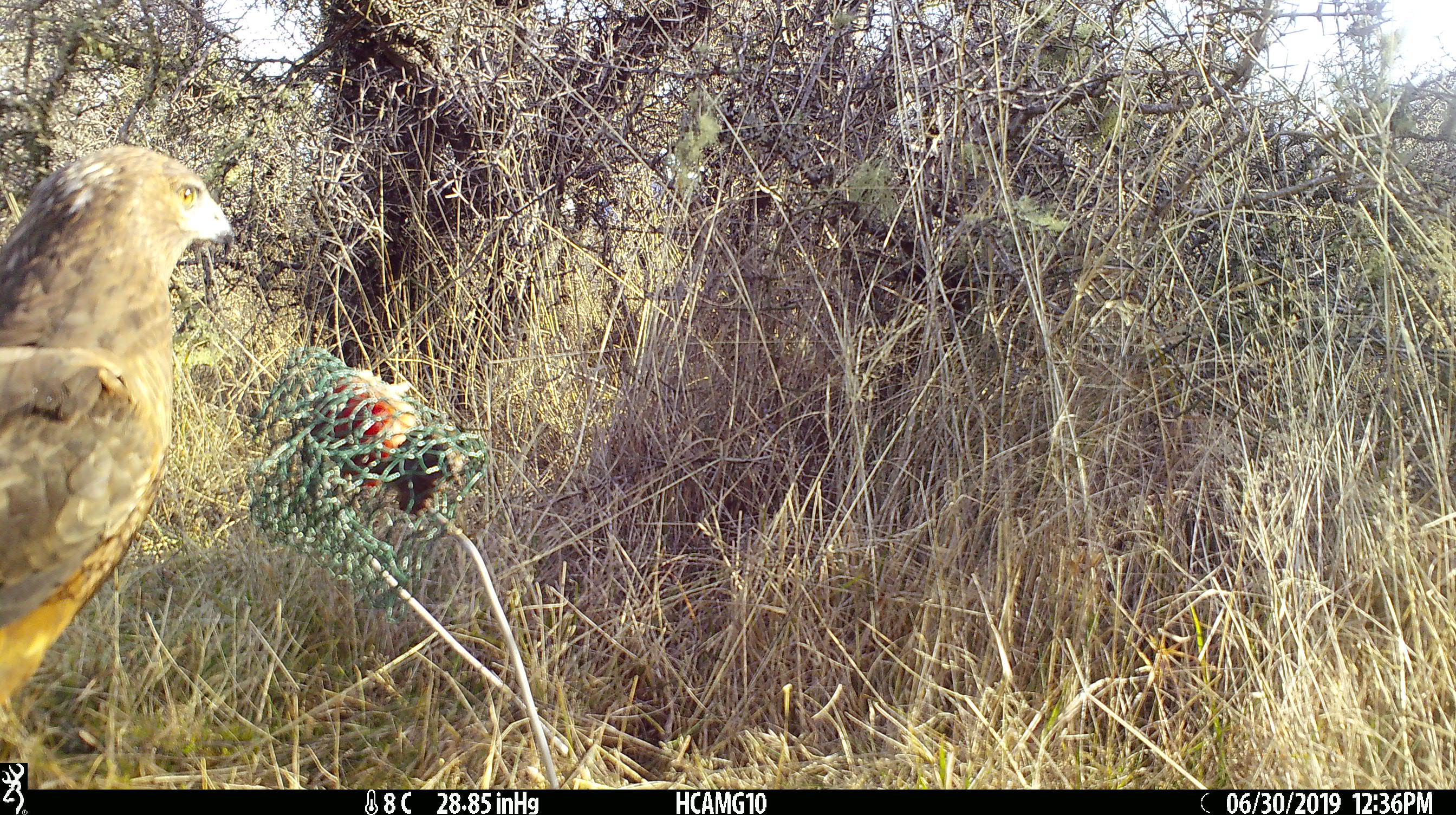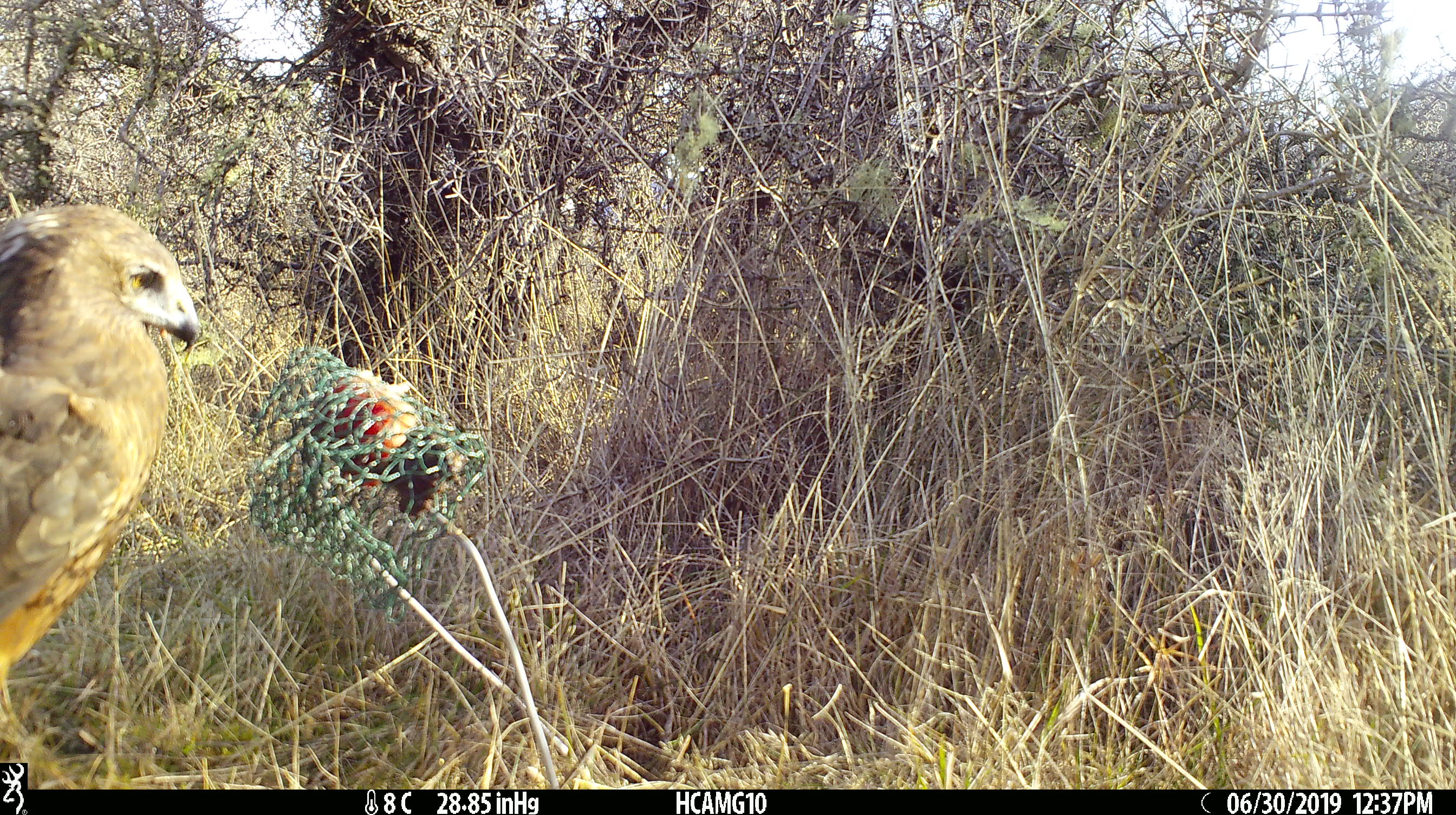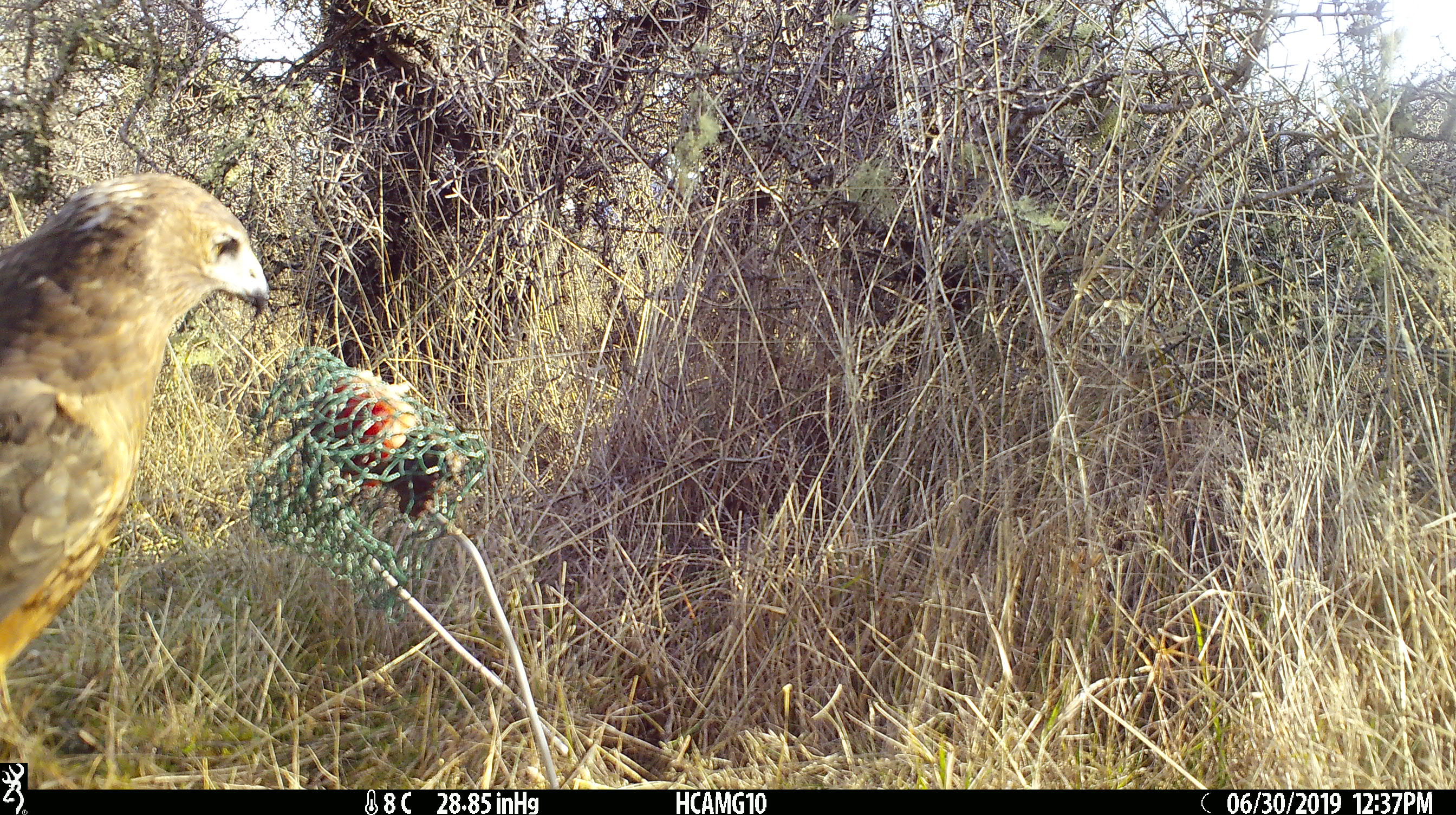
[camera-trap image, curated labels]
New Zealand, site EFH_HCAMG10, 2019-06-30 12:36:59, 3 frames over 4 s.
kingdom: Animalia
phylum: Chordata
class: Aves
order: Accipitriformes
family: Accipitridae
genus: Circus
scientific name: Circus approximans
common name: swamp harrier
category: harrier